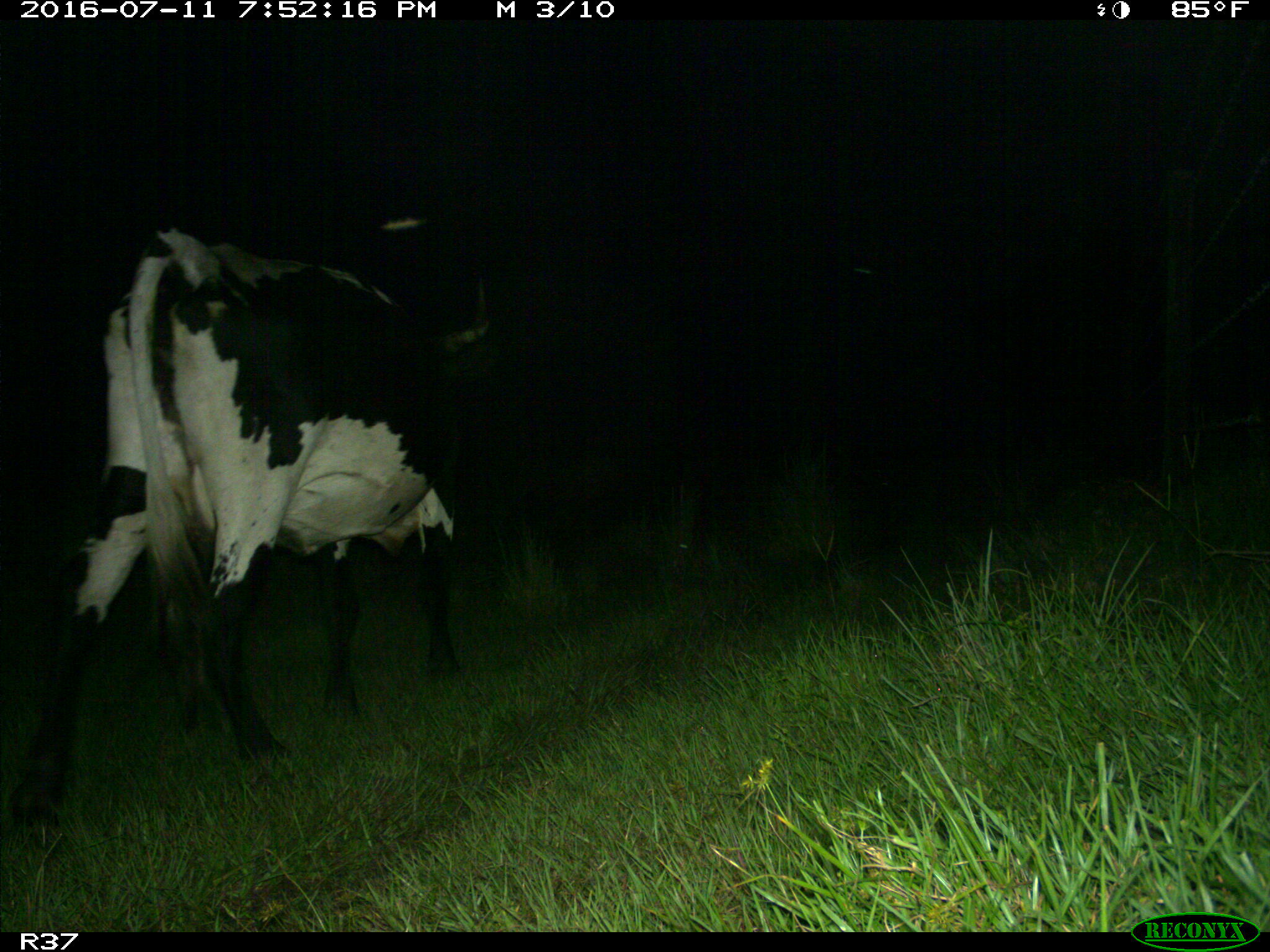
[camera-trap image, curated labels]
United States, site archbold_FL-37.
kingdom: Animalia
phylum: Chordata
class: Mammalia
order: Artiodactyla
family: Bovidae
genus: Bos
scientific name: Bos taurus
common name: domestic cow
Bos taurus (domestic cow).